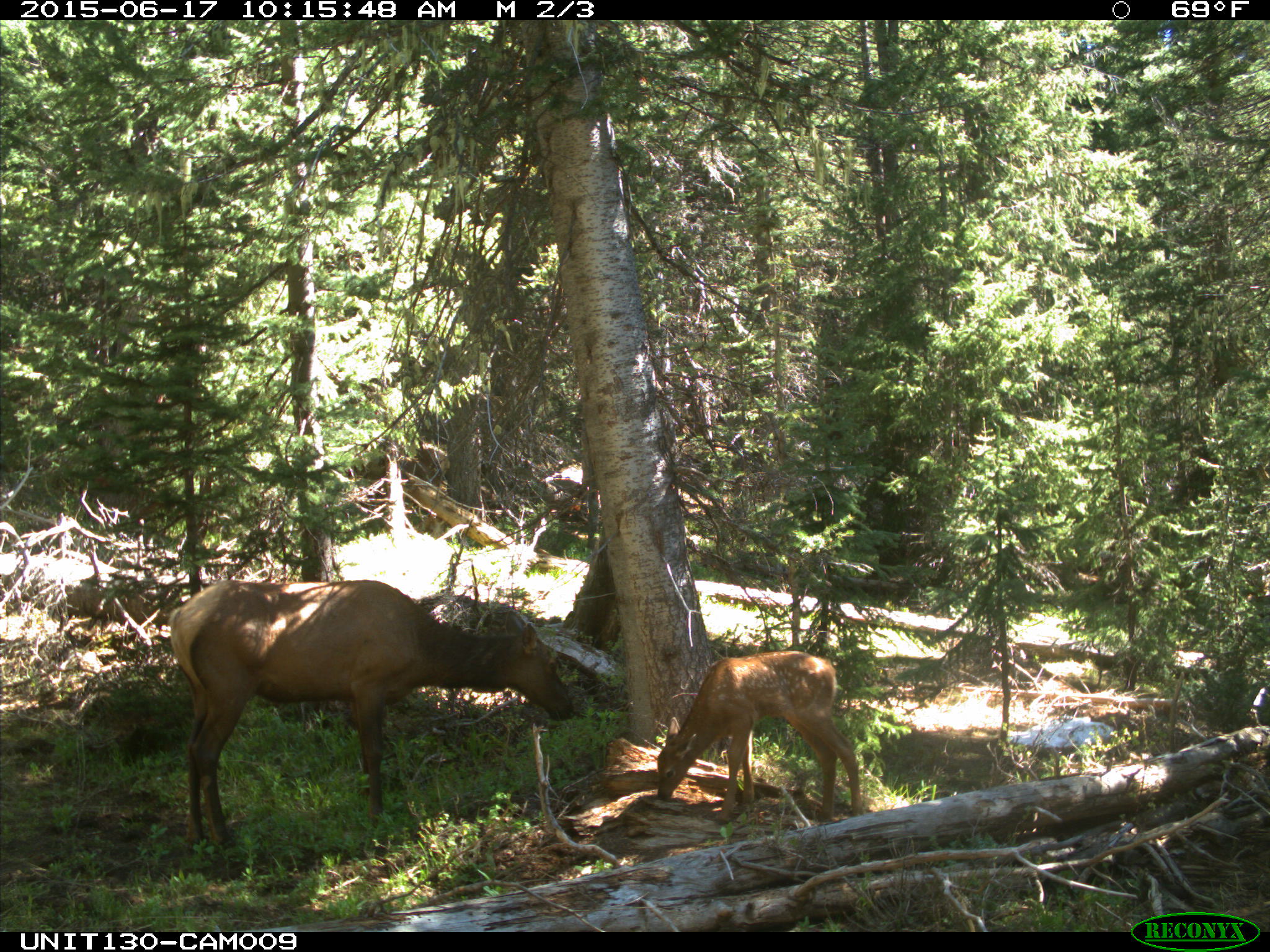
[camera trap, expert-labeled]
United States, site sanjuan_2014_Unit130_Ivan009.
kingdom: Animalia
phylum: Chordata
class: Mammalia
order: Artiodactyla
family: Cervidae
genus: Cervus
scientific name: Cervus elaphus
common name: red deer